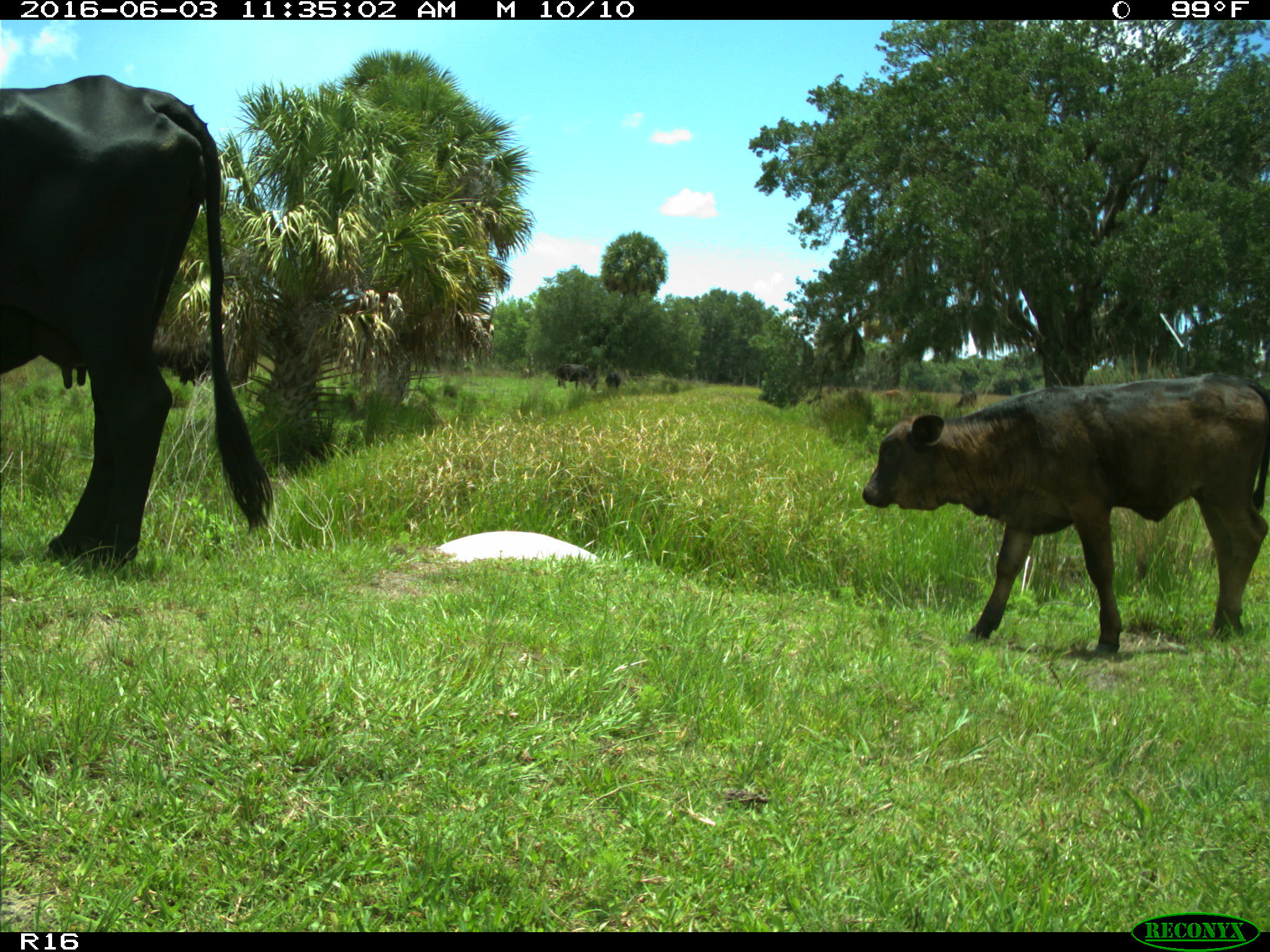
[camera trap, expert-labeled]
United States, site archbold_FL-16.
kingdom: Animalia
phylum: Chordata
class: Mammalia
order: Artiodactyla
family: Bovidae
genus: Bos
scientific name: Bos taurus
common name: domestic cow